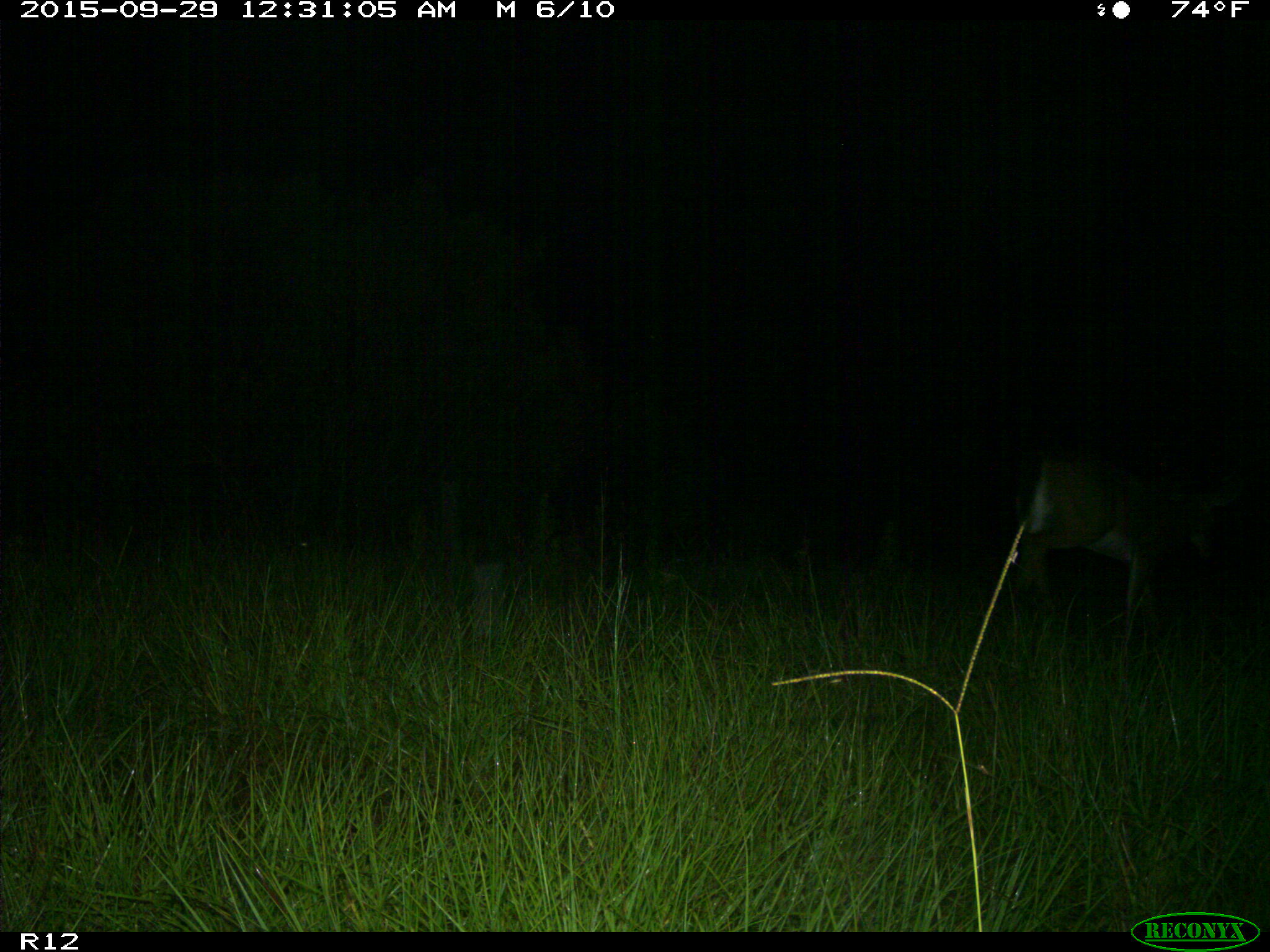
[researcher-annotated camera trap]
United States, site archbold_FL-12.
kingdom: Animalia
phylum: Chordata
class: Mammalia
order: Artiodactyla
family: Cervidae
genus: Odocoileus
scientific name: Odocoileus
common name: deer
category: unidentified deer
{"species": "unidentified deer (deer) (Odocoileus)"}